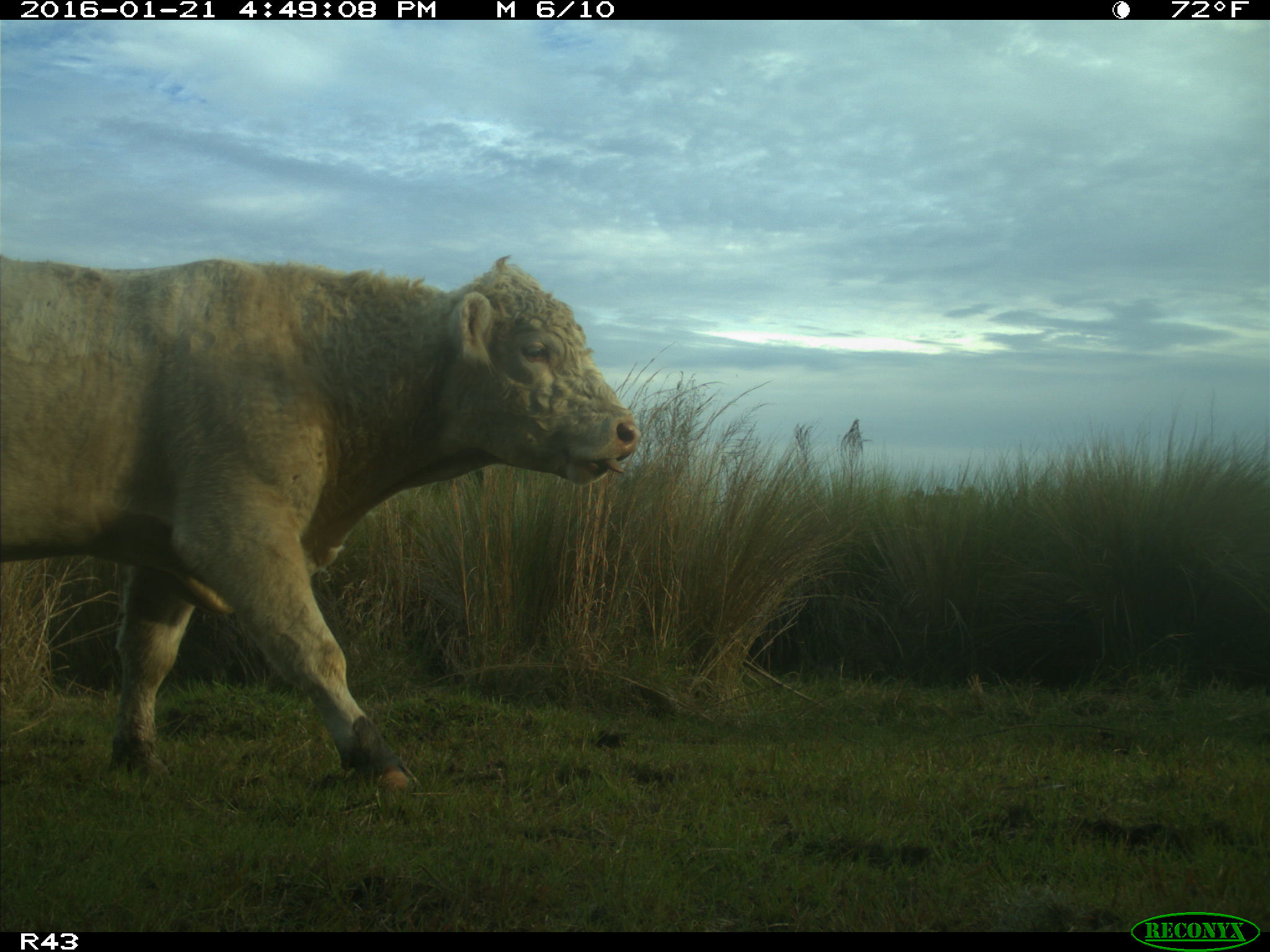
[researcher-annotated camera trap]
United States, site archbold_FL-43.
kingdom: Animalia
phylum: Chordata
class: Mammalia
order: Artiodactyla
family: Bovidae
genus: Bos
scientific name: Bos taurus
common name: domestic cow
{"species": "Bos taurus (domestic cow)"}